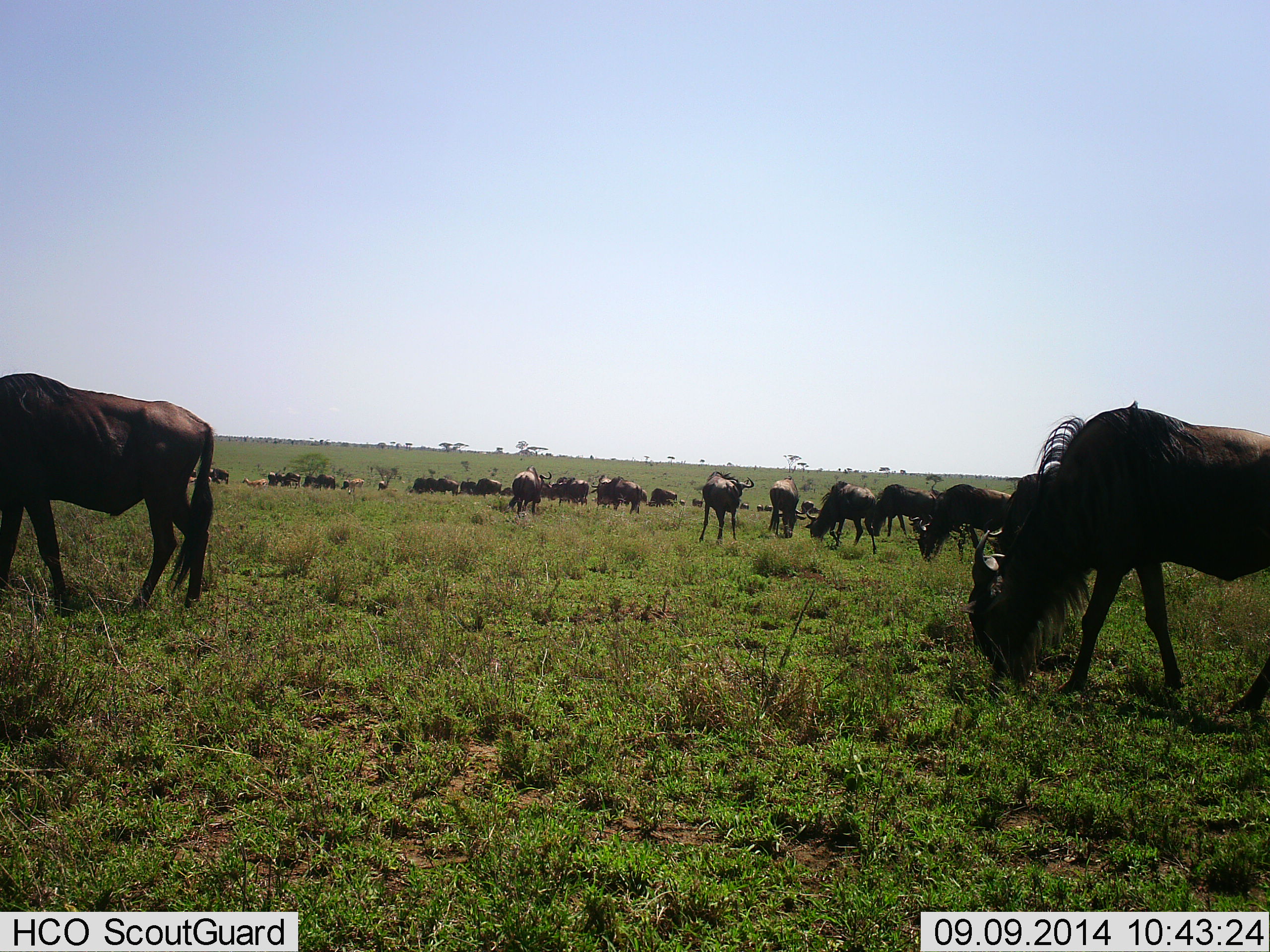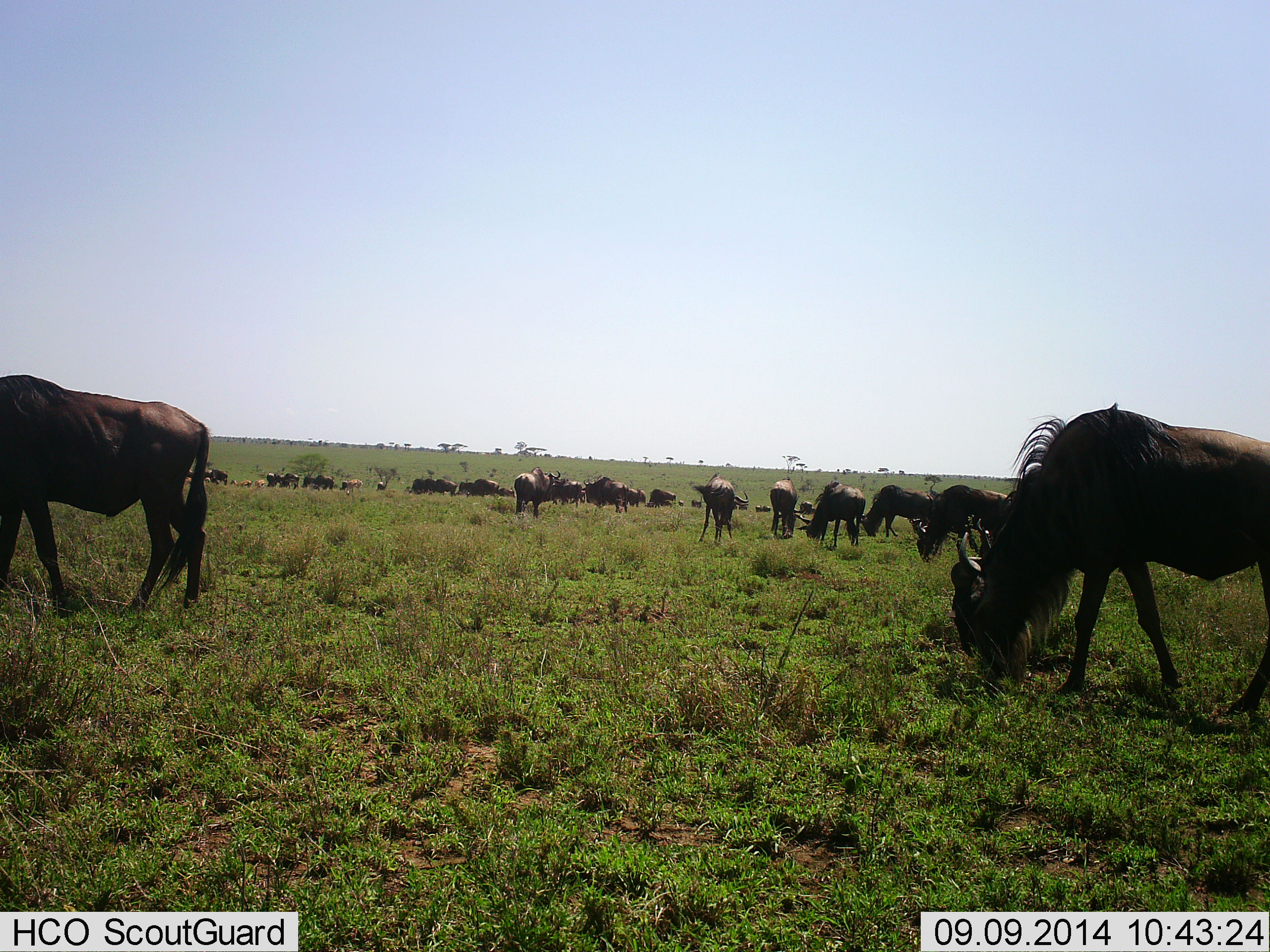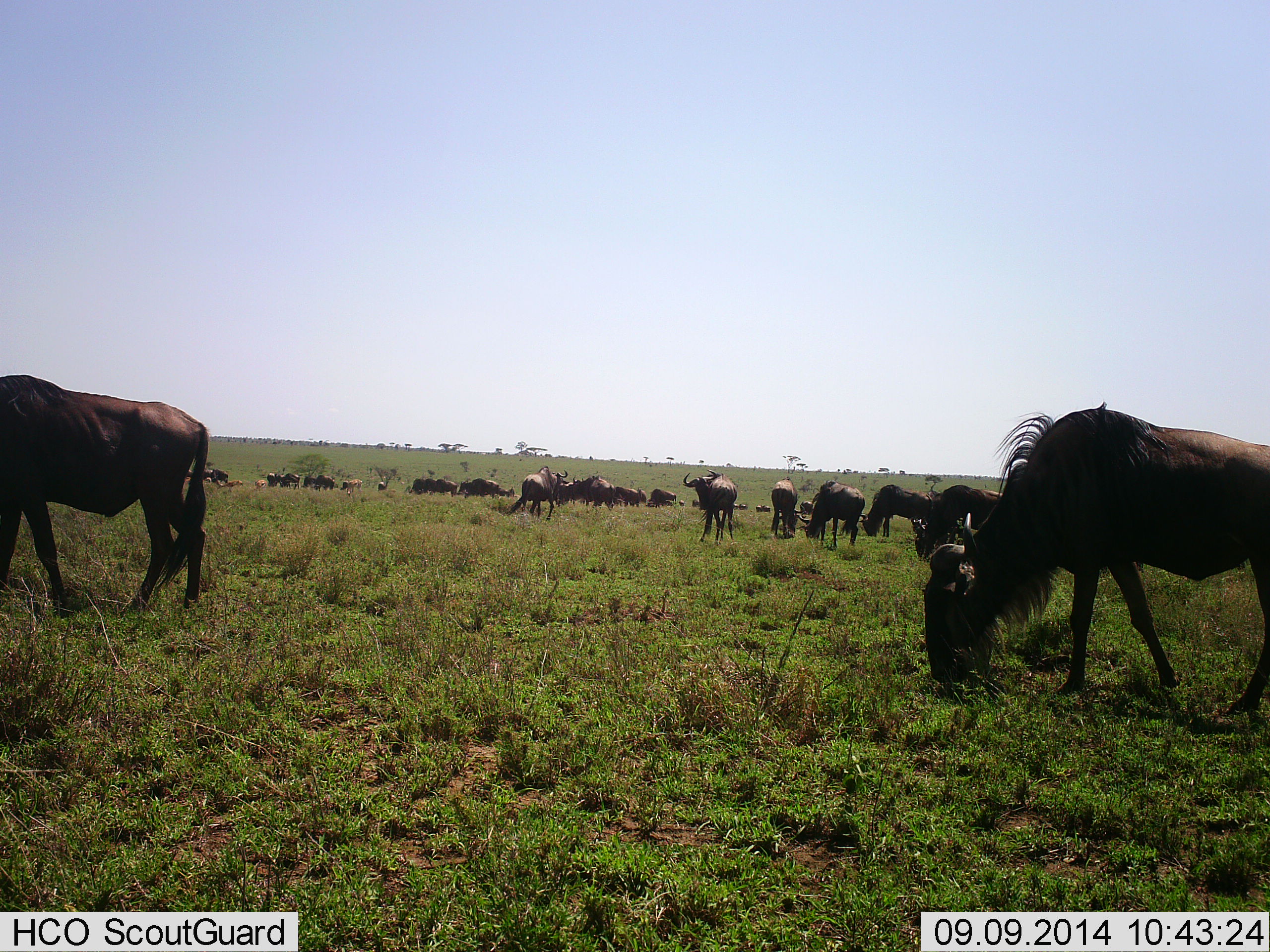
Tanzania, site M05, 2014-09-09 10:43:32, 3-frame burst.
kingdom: Animalia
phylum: Chordata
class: Mammalia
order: Artiodactyla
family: Bovidae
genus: Connochaetes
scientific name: Connochaetes taurinus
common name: blue wildebeest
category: wildebeest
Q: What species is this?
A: Wildebeest (blue wildebeest) (Connochaetes taurinus).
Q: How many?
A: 11-50.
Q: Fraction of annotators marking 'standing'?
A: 40%.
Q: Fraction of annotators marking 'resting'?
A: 0%.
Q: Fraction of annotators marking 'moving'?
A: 30%.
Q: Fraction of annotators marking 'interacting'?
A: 20%.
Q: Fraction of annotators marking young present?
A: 0%.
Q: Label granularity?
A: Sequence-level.